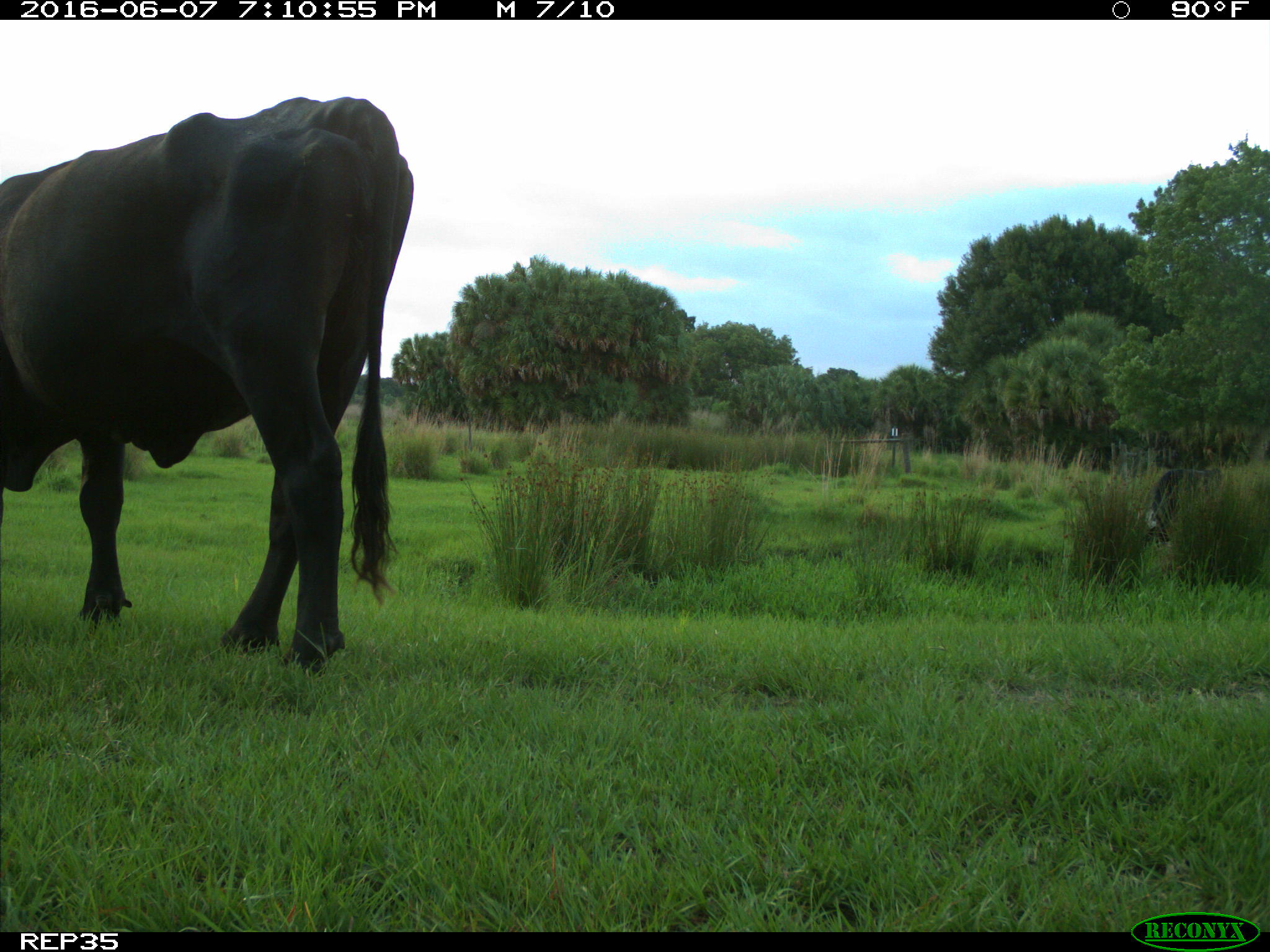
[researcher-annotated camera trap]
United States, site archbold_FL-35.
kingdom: Animalia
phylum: Chordata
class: Mammalia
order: Artiodactyla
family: Bovidae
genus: Bos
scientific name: Bos taurus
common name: domestic cow